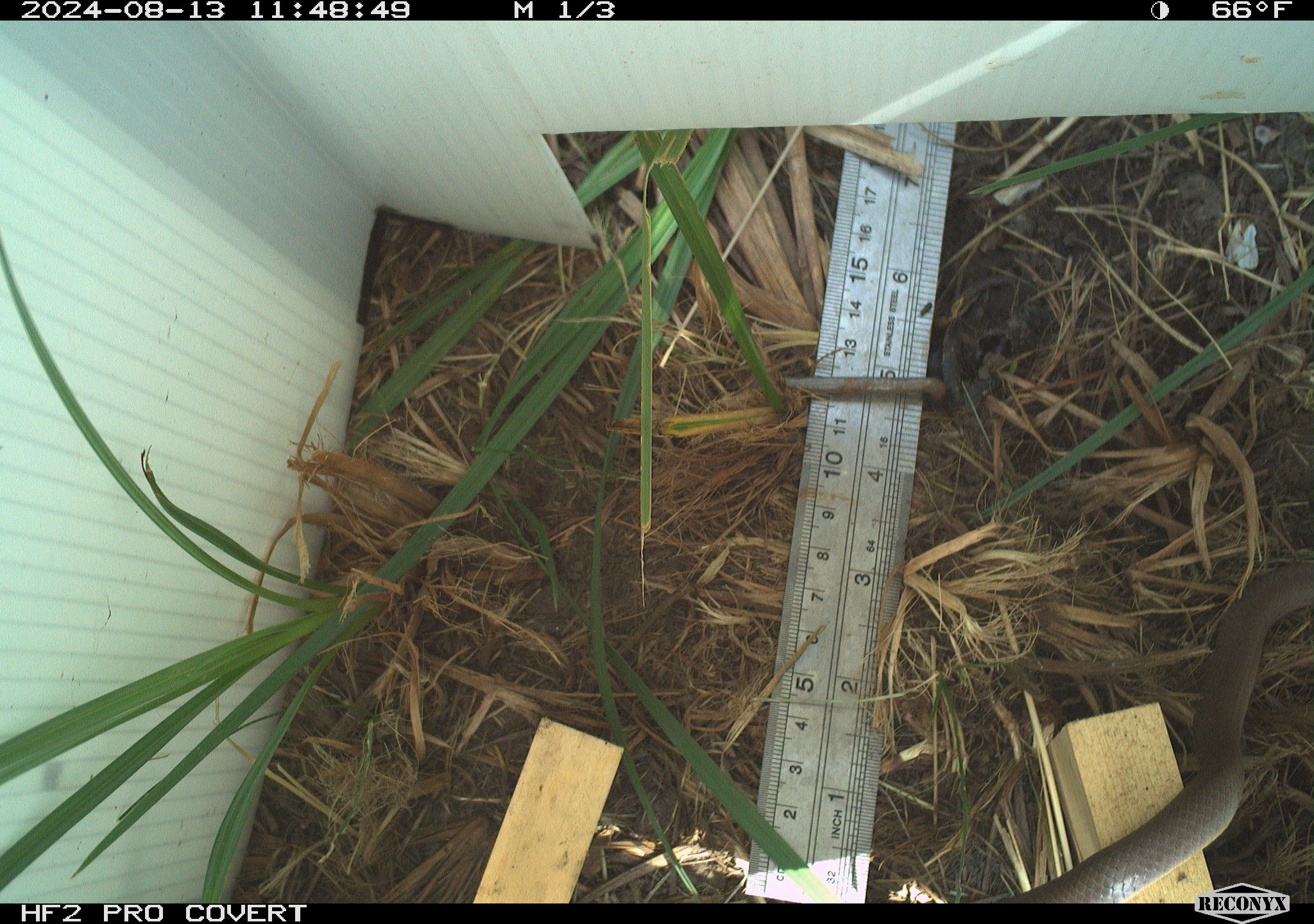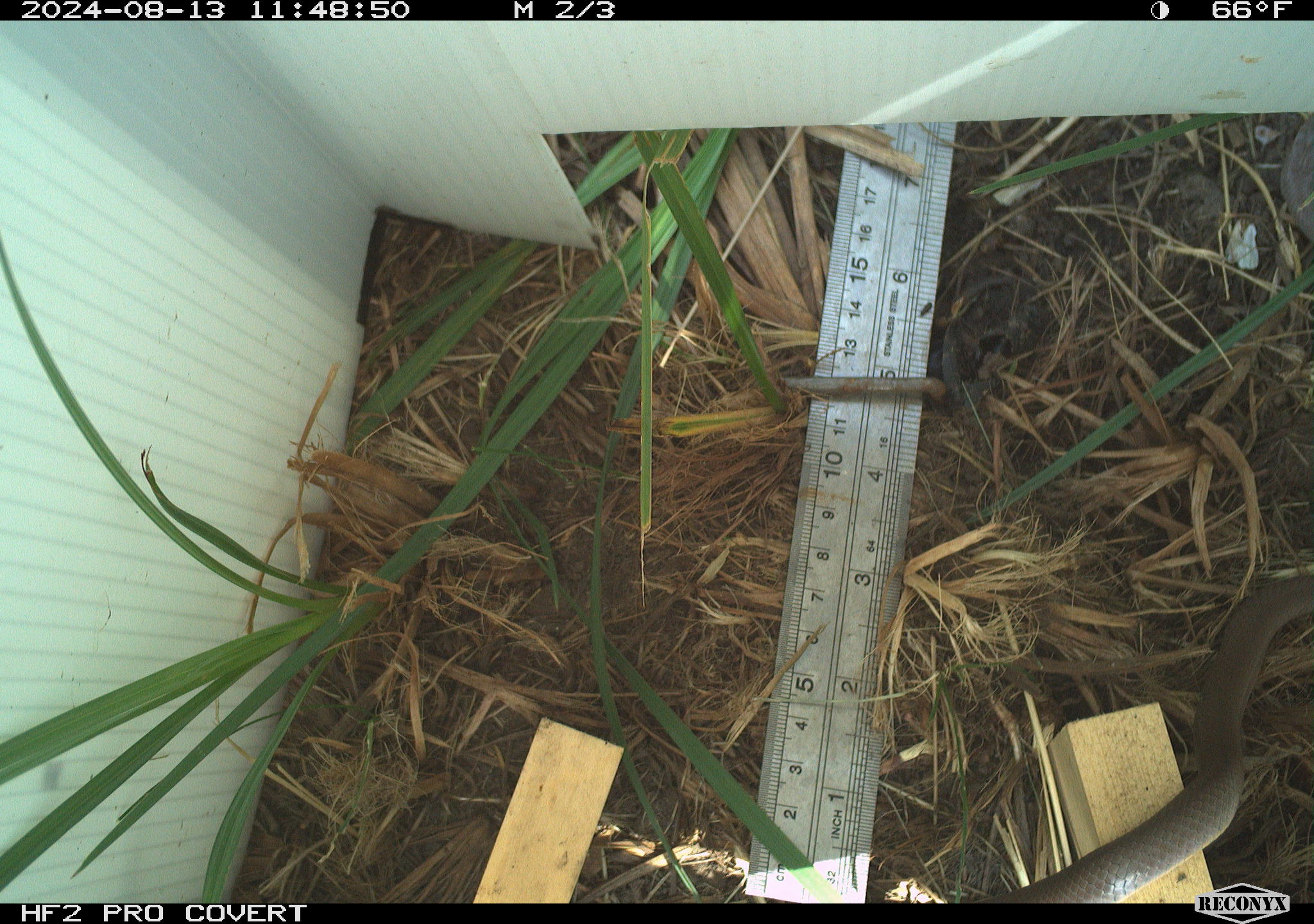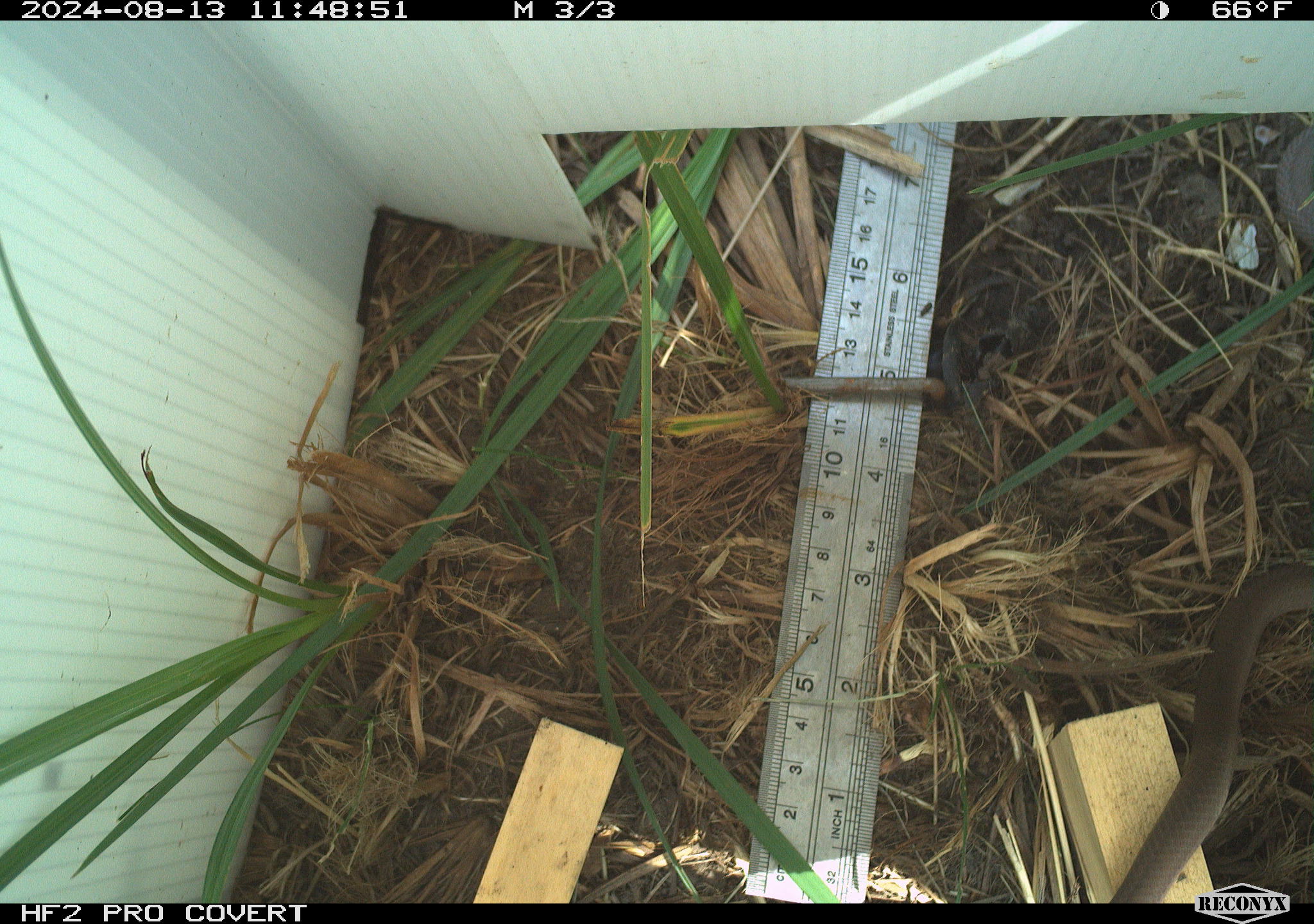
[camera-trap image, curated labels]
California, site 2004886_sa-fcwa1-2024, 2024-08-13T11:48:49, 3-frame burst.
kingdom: Animalia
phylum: Chordata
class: Reptilia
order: Squamata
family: Colubridae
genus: Coluber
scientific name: Coluber constrictor mormon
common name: western yellow-bellied racer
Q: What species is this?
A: Western yellow-bellied racer (Coluber constrictor mormon).